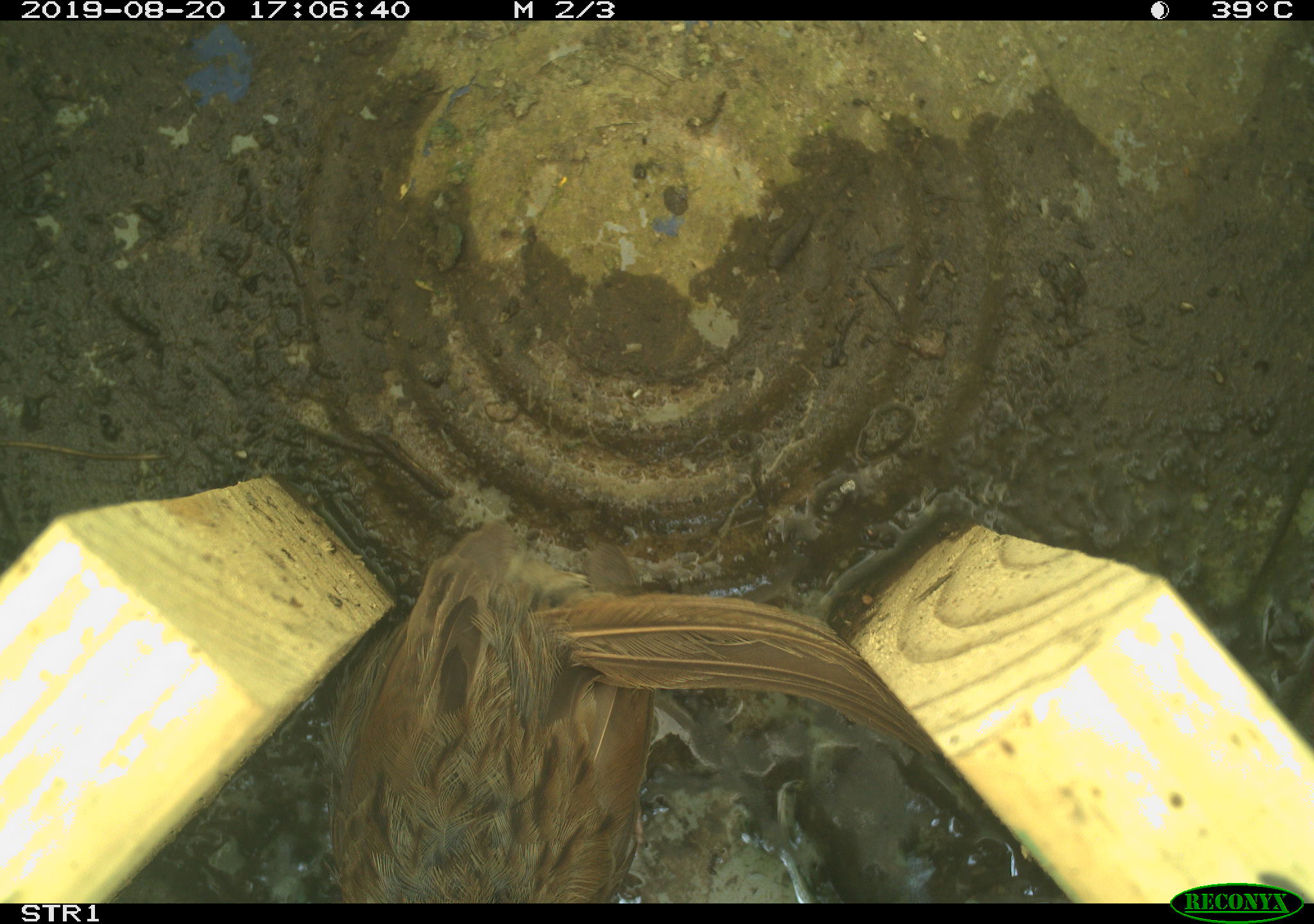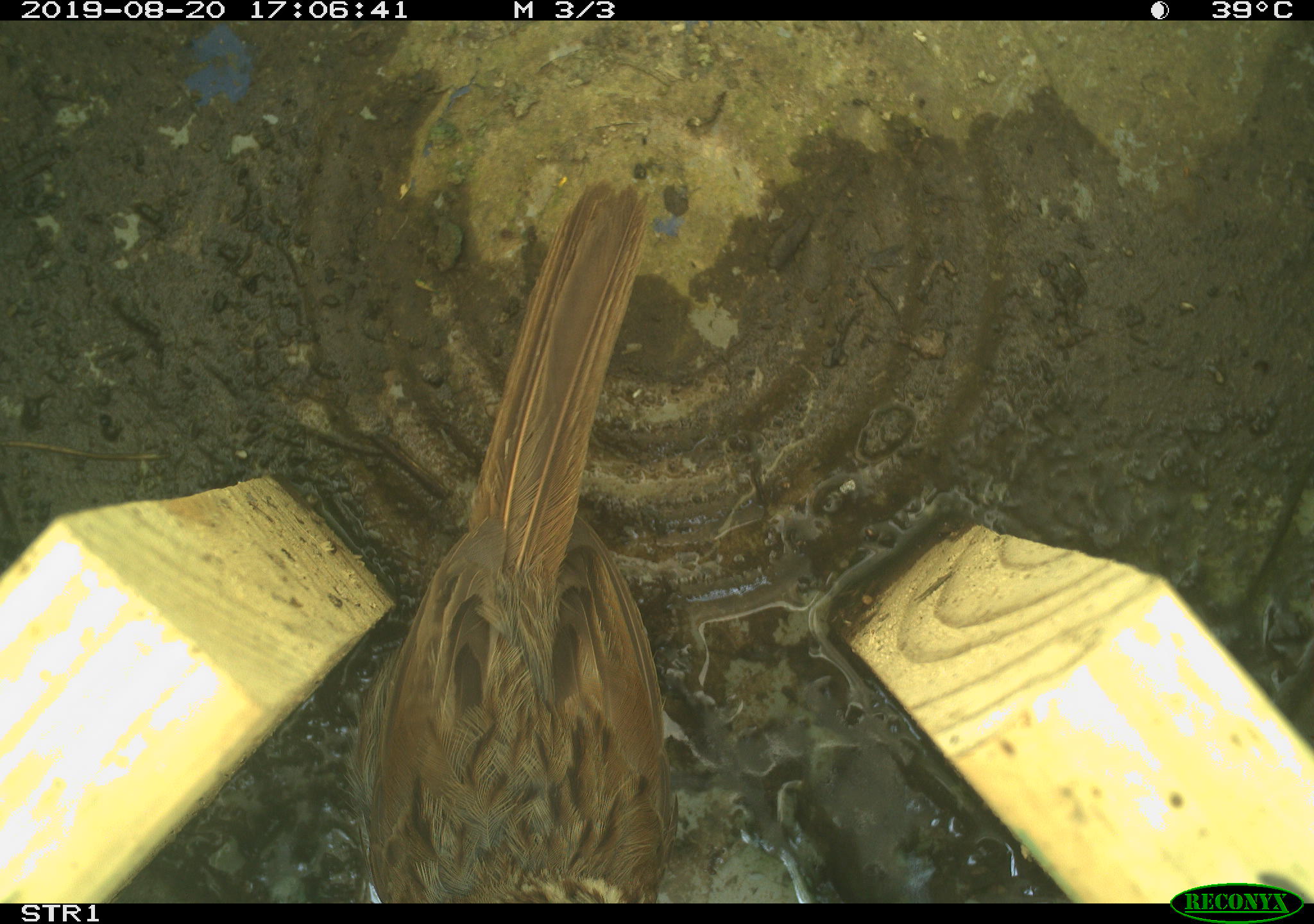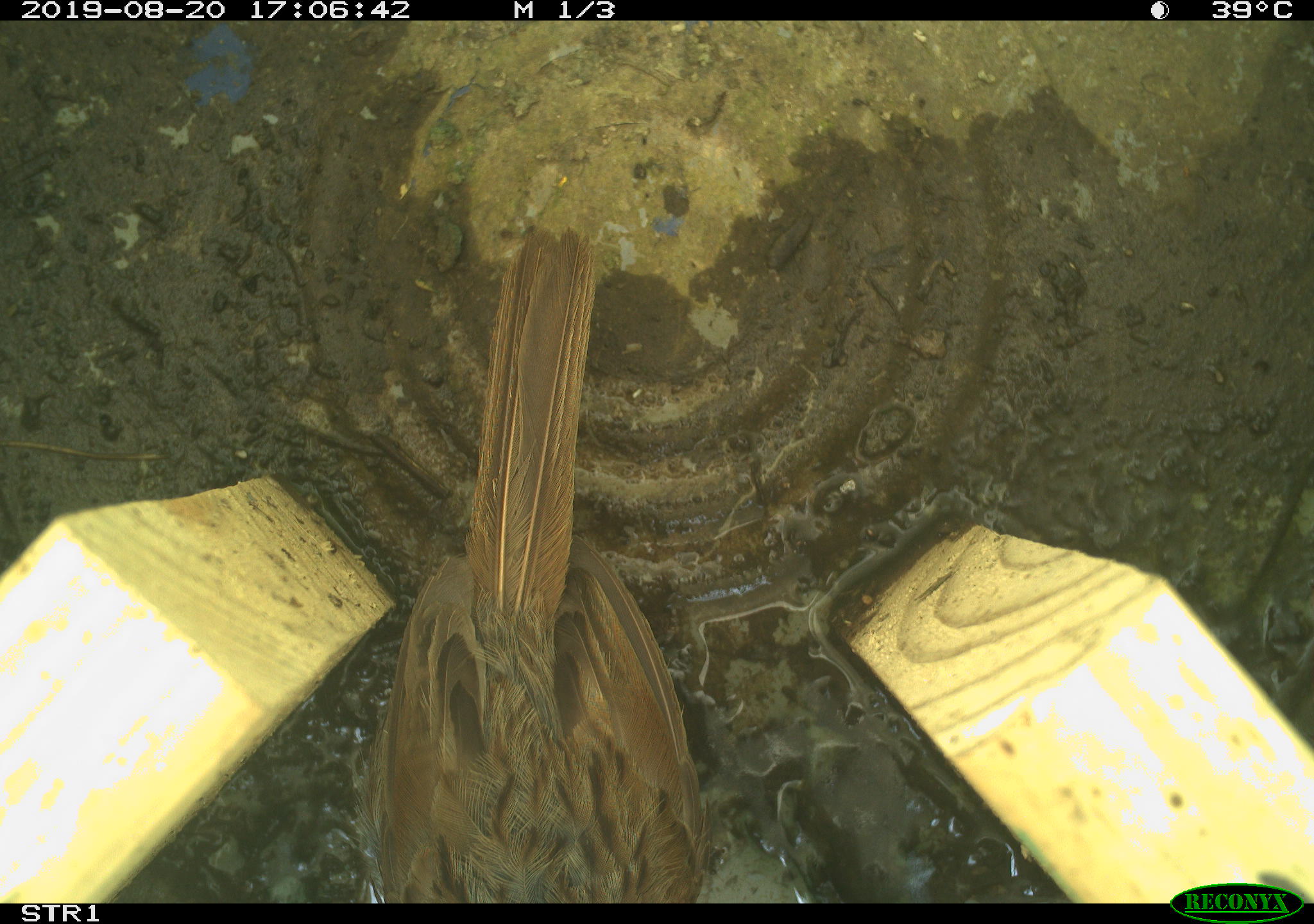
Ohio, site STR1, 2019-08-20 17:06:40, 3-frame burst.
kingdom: Animalia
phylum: Chordata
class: Aves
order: Passeriformes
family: Passerellidae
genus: Melospiza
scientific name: Melospiza melodia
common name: song sparrow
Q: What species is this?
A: Song sparrow (Melospiza melodia).